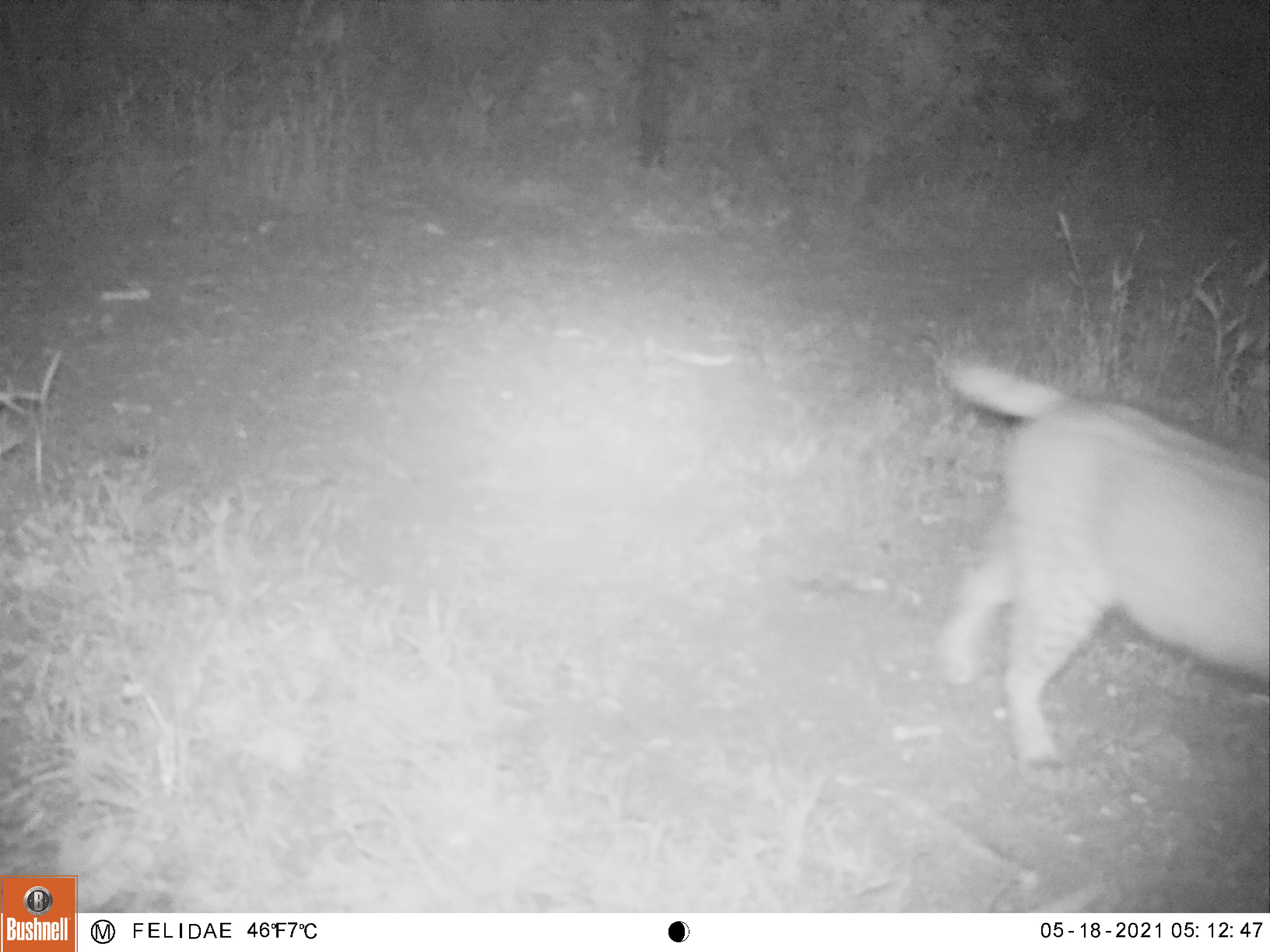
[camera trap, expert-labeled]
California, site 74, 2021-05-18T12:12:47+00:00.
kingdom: Animalia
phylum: Chordata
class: Mammalia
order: Carnivora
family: Felidae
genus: Lynx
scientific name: Lynx rufus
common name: bobcat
Bobcat (Lynx rufus).